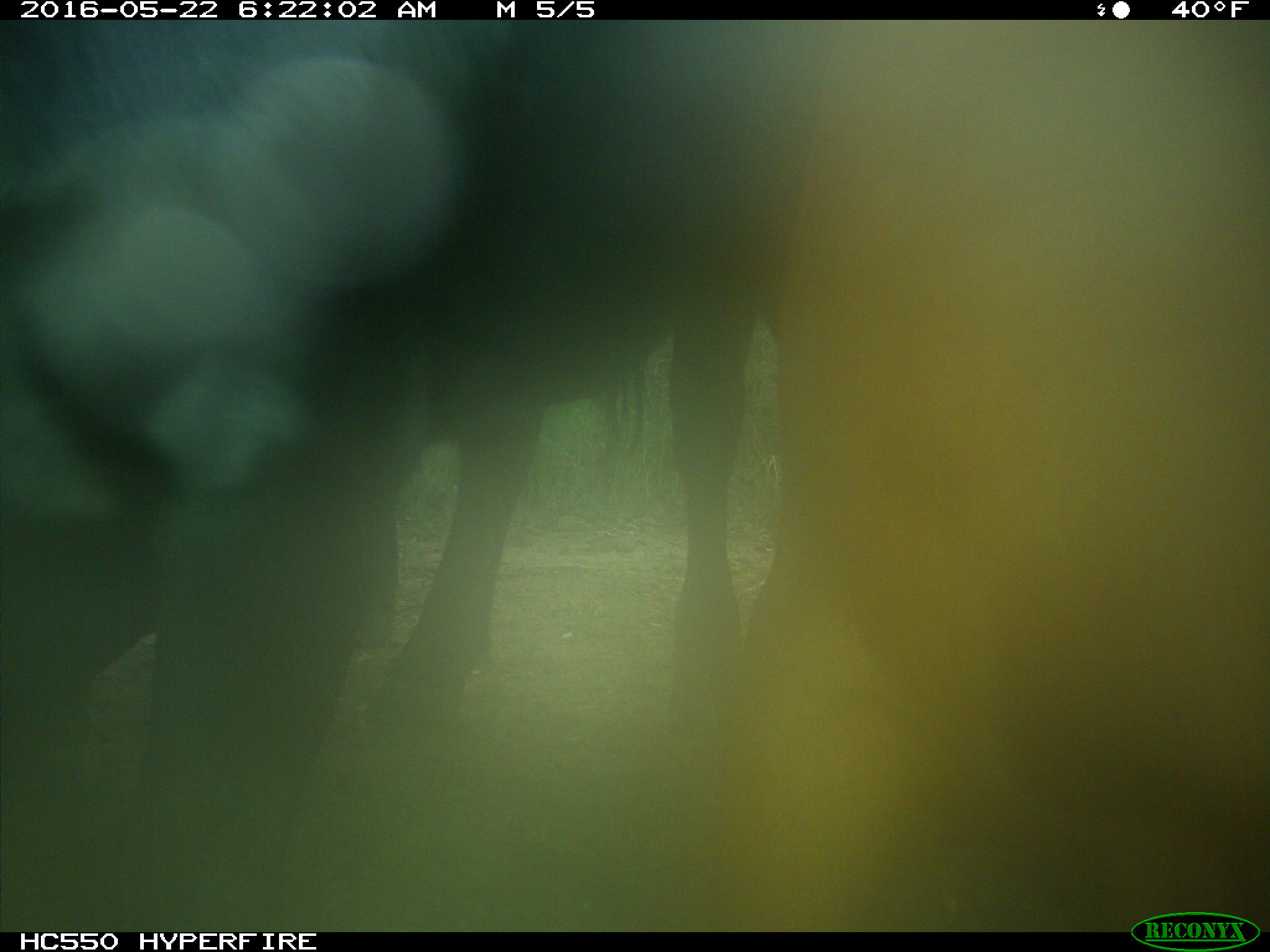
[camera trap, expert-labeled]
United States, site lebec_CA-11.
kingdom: Animalia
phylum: Chordata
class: Mammalia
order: Artiodactyla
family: Bovidae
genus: Bos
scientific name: Bos taurus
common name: domestic cow